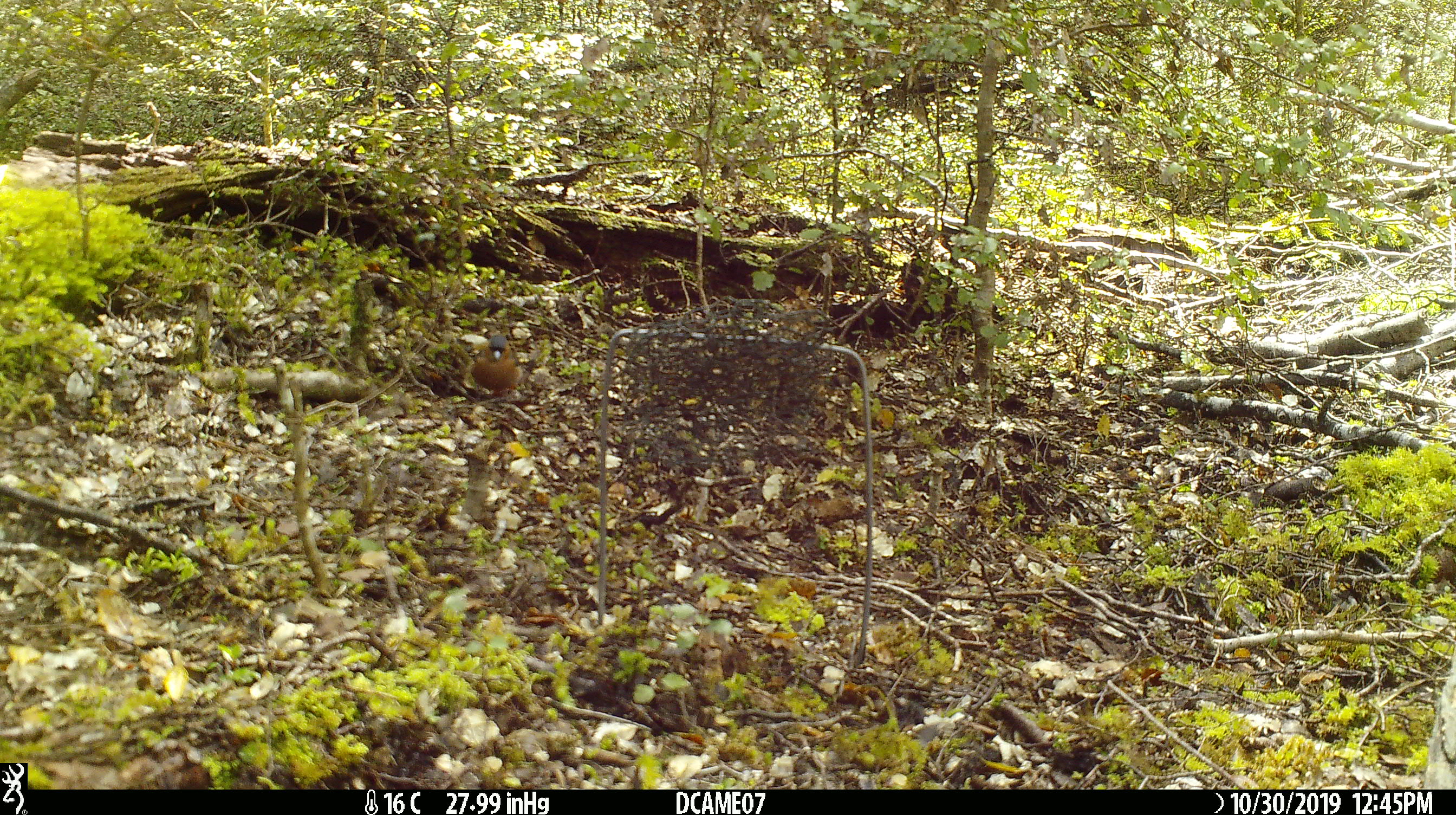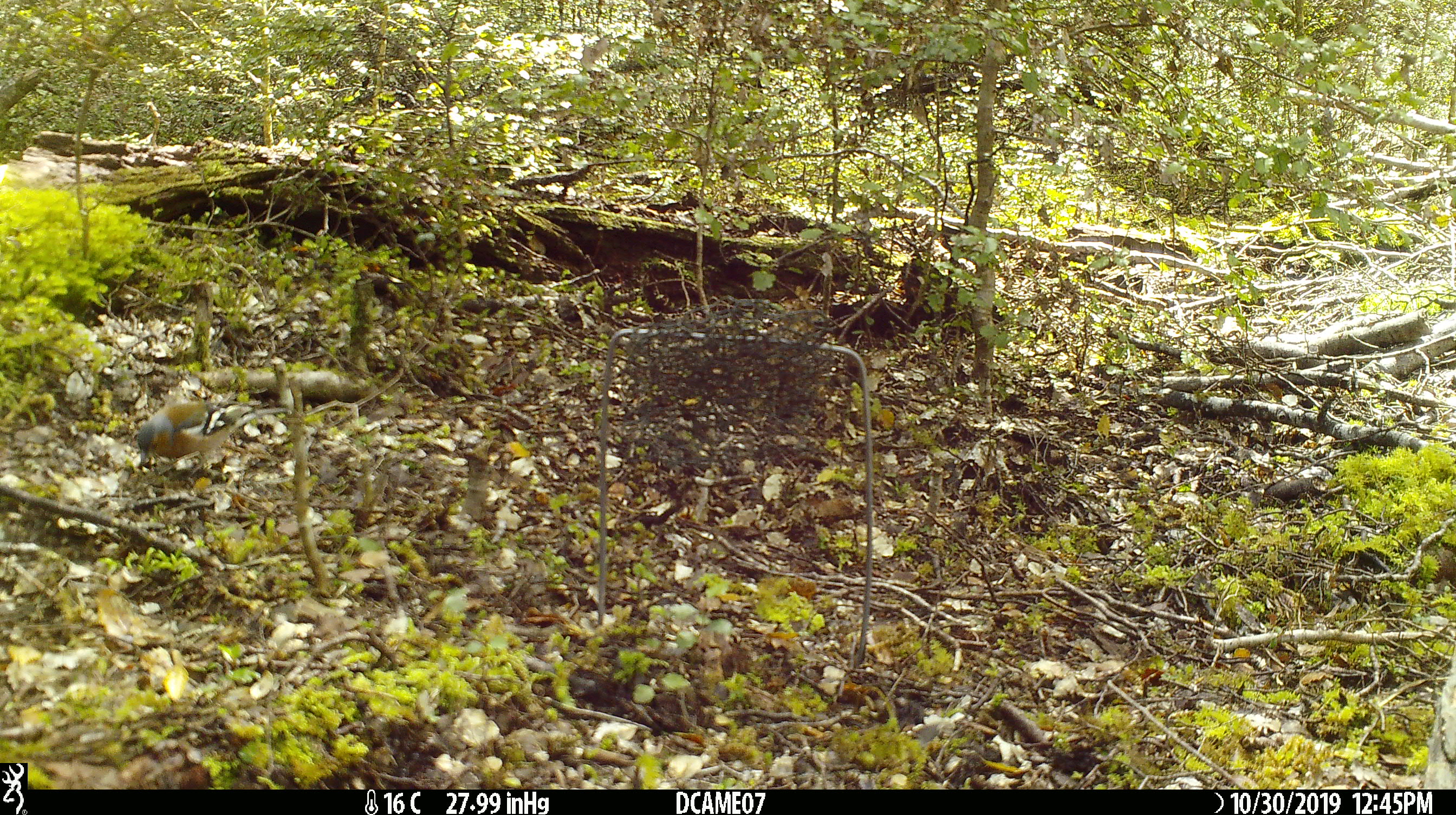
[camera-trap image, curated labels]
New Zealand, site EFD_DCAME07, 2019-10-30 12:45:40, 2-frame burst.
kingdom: Animalia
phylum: Chordata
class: Aves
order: Passeriformes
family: Fringillidae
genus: Fringilla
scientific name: Fringilla coelebs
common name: common chaffinch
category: chaffinch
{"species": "chaffinch (common chaffinch) (Fringilla coelebs)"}